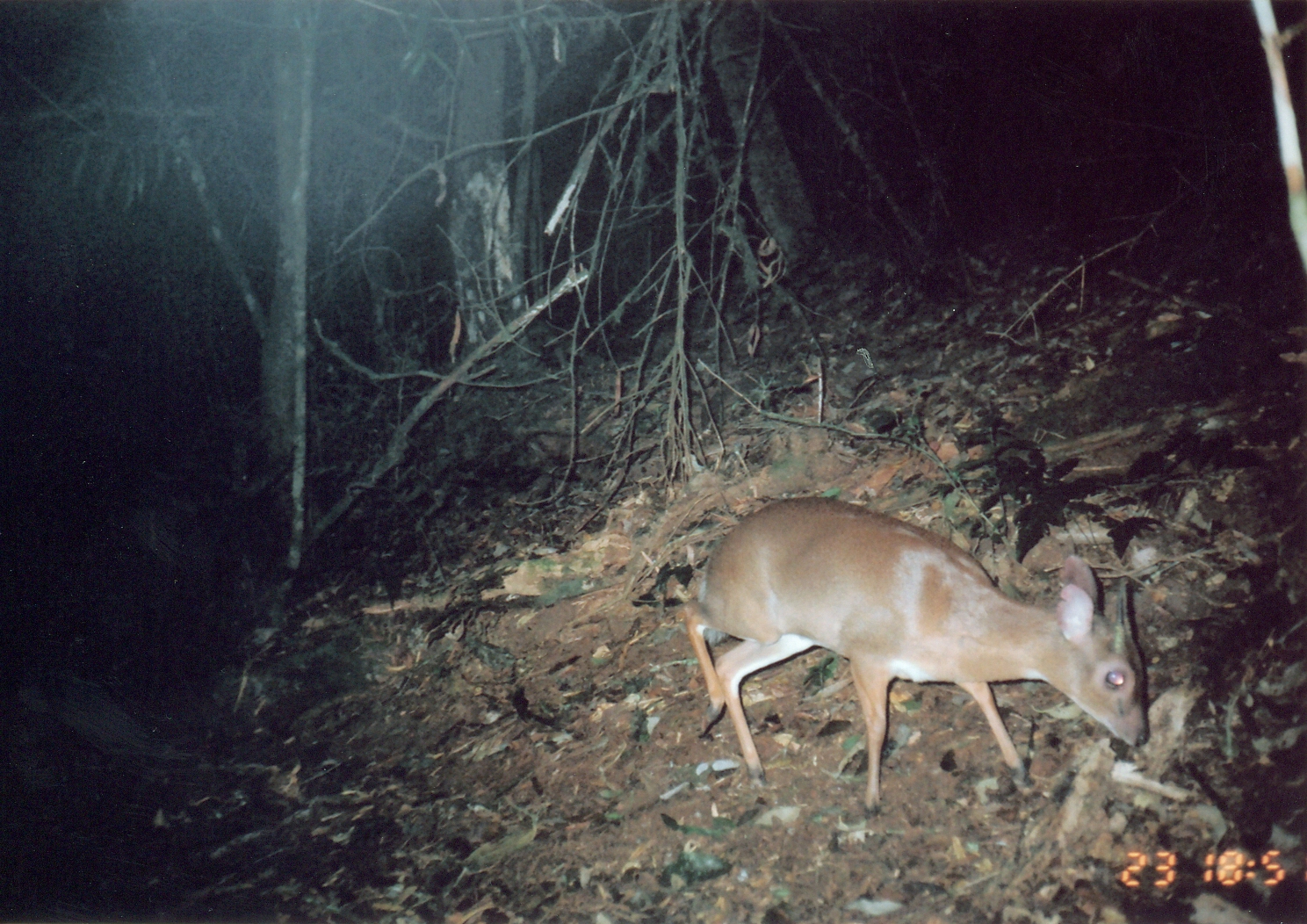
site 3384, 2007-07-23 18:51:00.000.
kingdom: Animalia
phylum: Chordata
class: Mammalia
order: Artiodactyla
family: Bovidae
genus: Nesotragus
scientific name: Nesotragus moschatus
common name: suni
Nesotragus moschatus (suni), count 1.